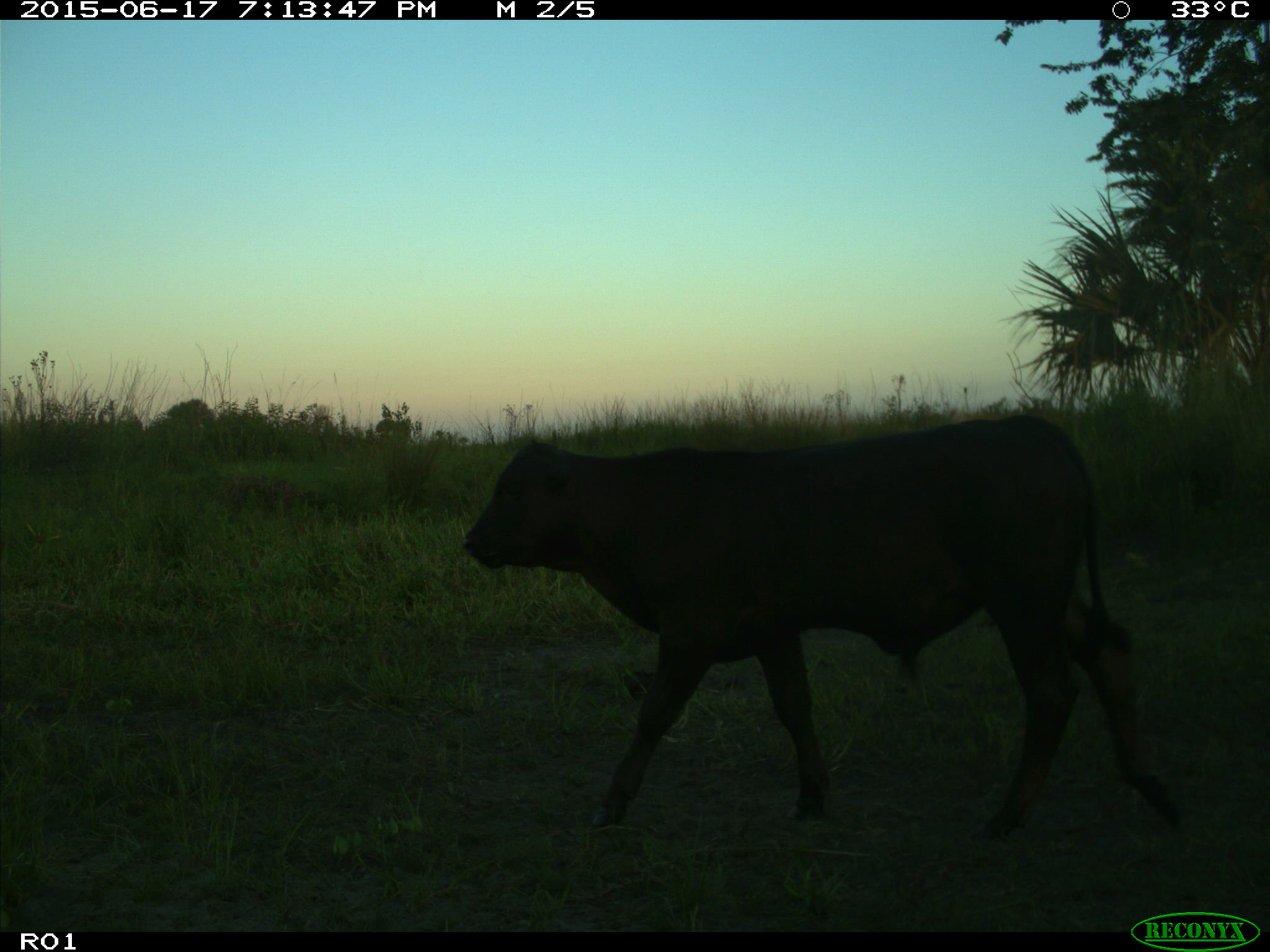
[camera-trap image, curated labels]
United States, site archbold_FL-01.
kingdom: Animalia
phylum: Chordata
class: Mammalia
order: Artiodactyla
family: Bovidae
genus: Bos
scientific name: Bos taurus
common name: domestic cow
Bos taurus (domestic cow).